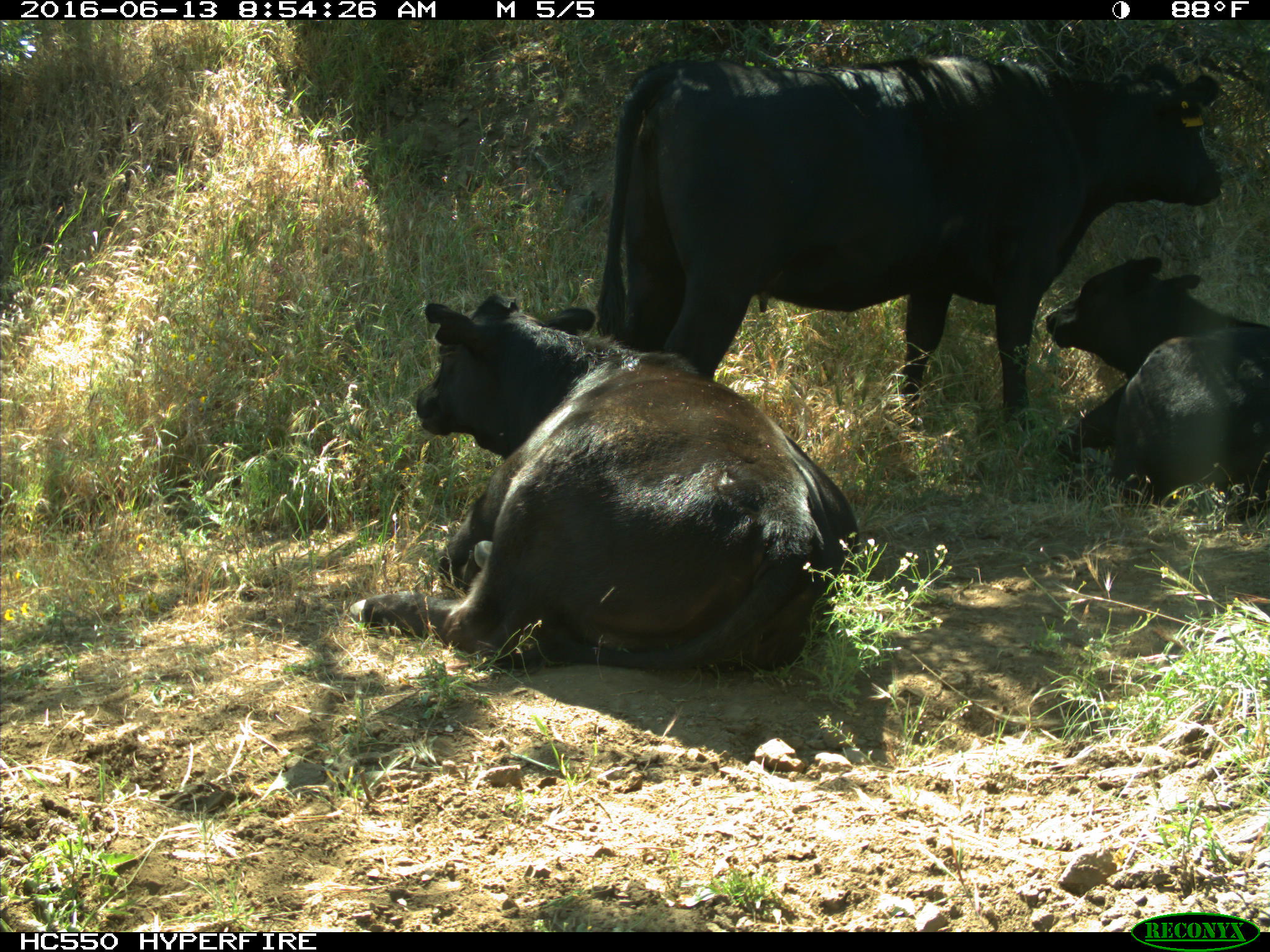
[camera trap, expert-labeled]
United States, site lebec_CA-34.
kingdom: Animalia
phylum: Chordata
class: Mammalia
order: Artiodactyla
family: Bovidae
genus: Bos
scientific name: Bos taurus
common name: domestic cow